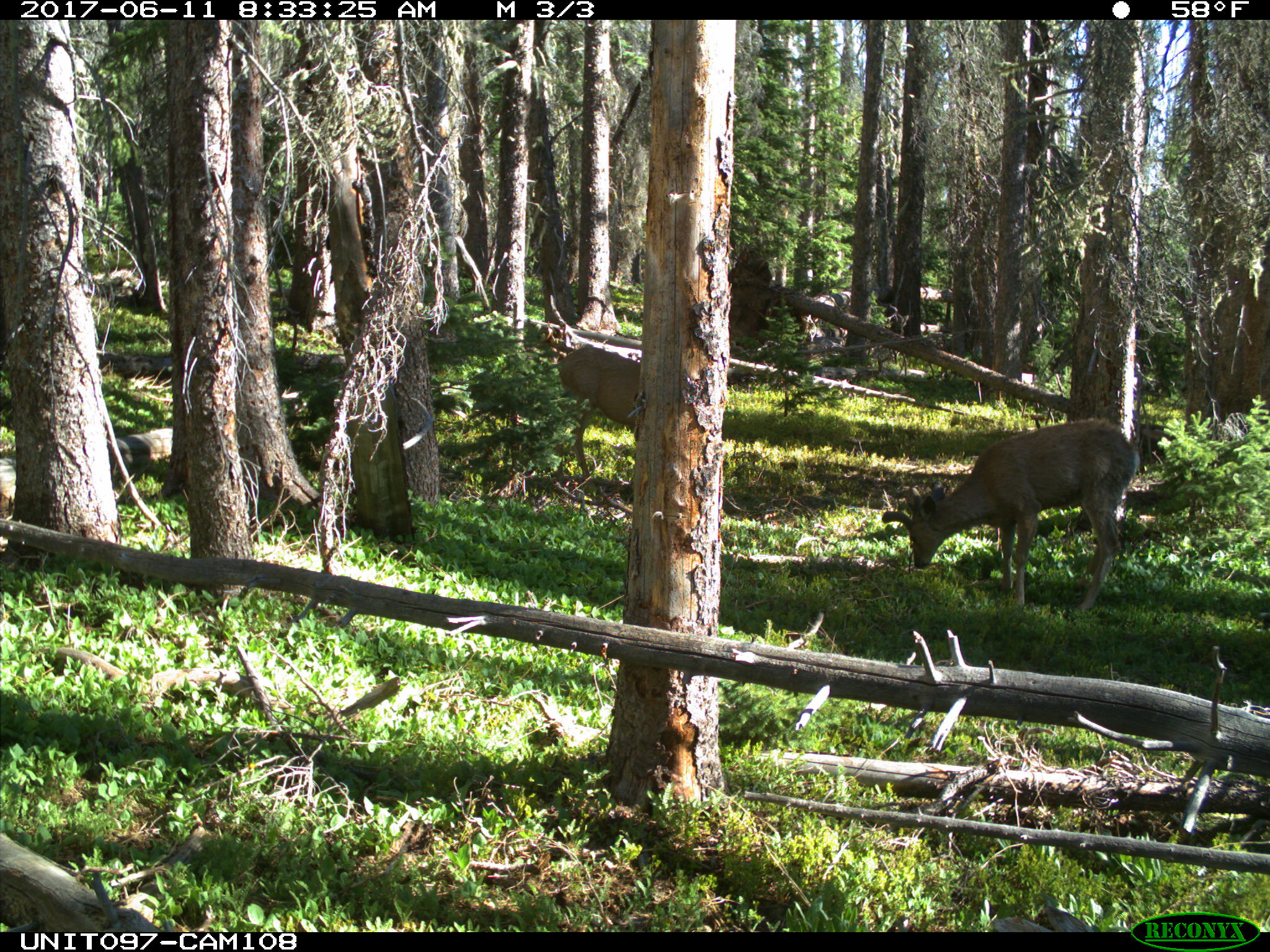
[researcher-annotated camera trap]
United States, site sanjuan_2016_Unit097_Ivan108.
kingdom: Animalia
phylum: Chordata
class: Mammalia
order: Artiodactyla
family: Cervidae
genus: Odocoileus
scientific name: Odocoileus hemionus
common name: mule deer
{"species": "Odocoileus hemionus (mule deer)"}